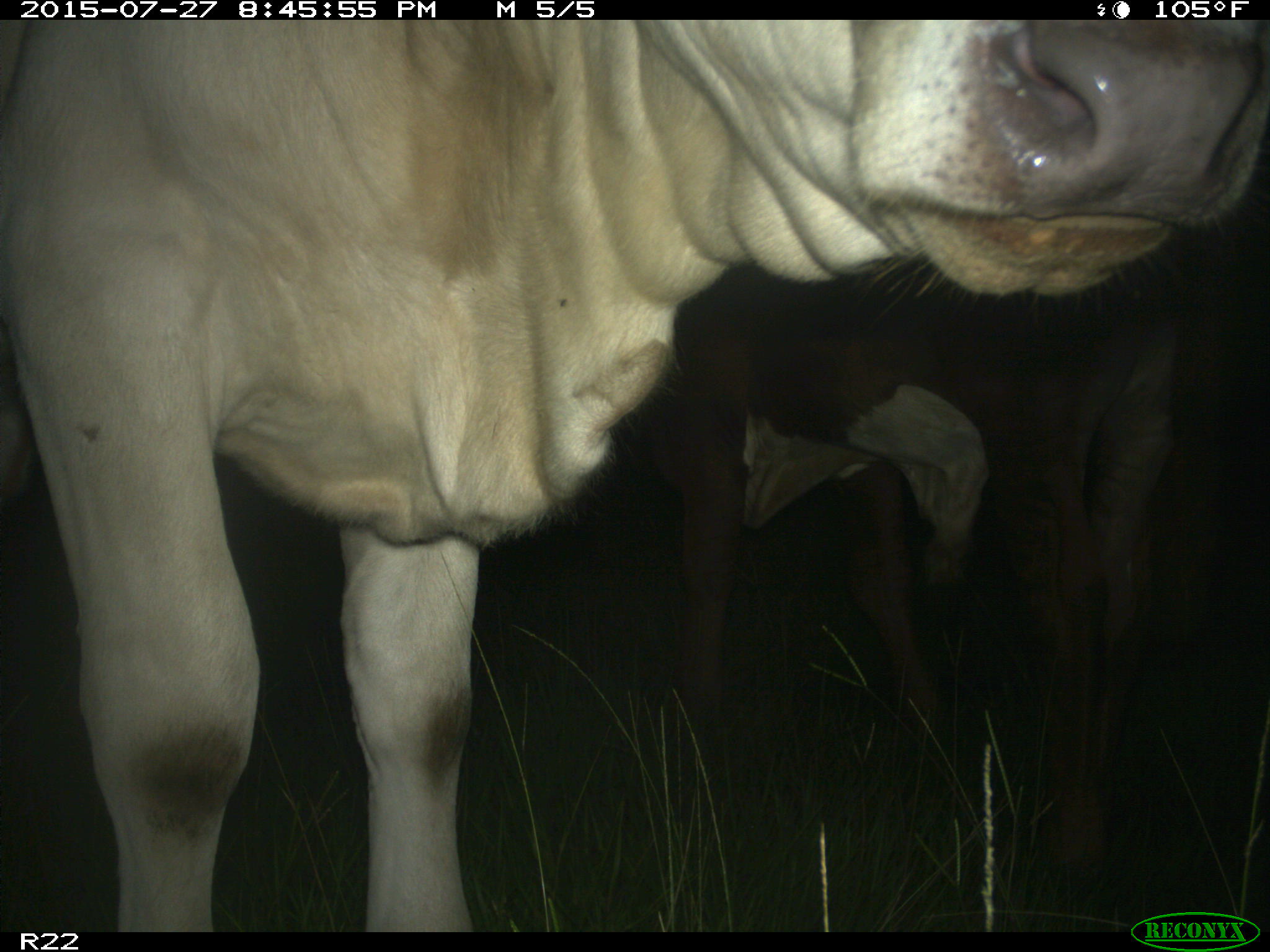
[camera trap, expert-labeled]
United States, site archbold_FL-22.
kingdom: Animalia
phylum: Chordata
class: Mammalia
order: Artiodactyla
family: Bovidae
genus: Bos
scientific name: Bos taurus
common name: domestic cow